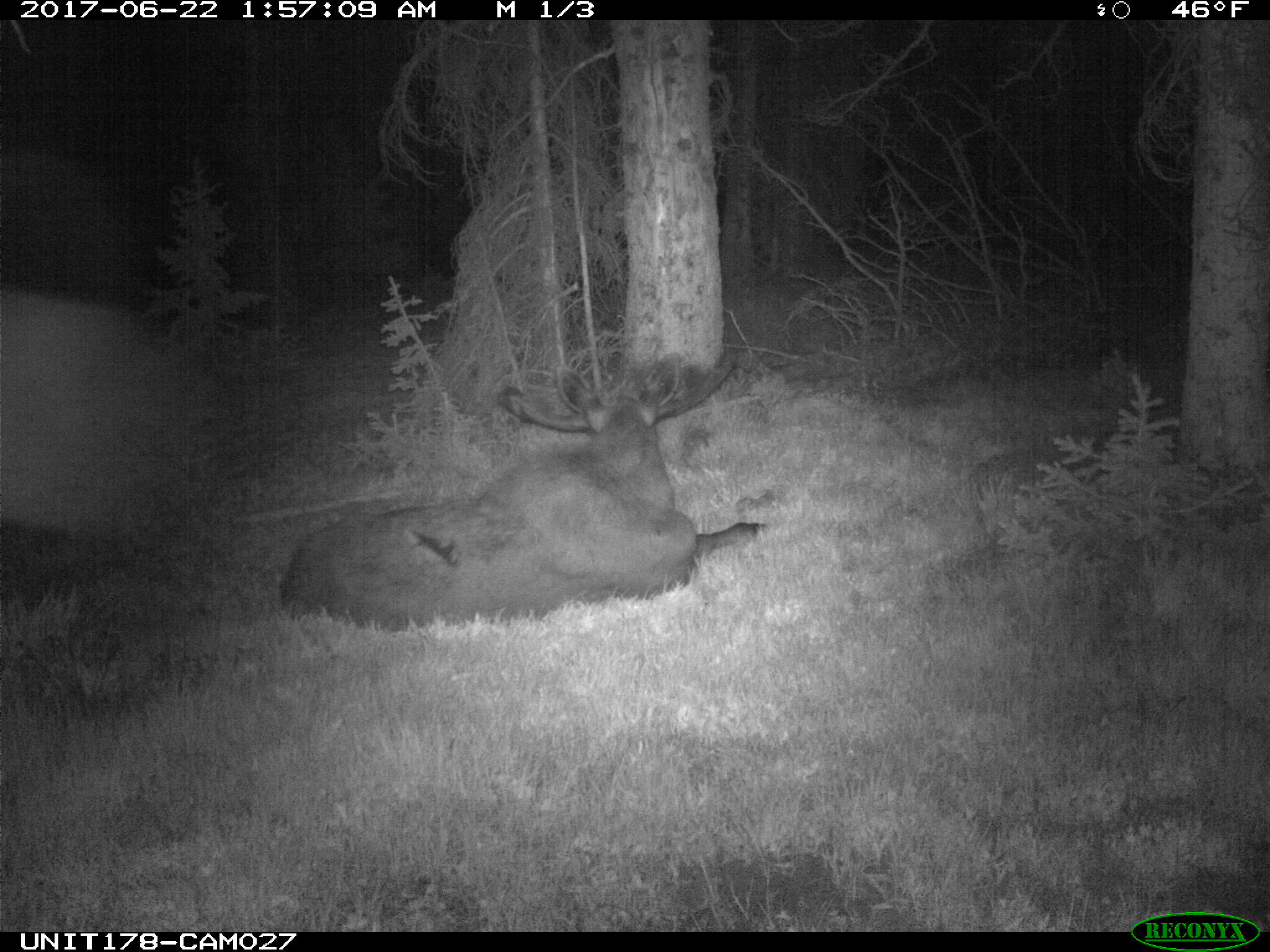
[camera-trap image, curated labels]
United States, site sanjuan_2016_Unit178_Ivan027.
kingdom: Animalia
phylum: Chordata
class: Mammalia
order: Artiodactyla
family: Cervidae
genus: Alces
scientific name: Alces alces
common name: moose